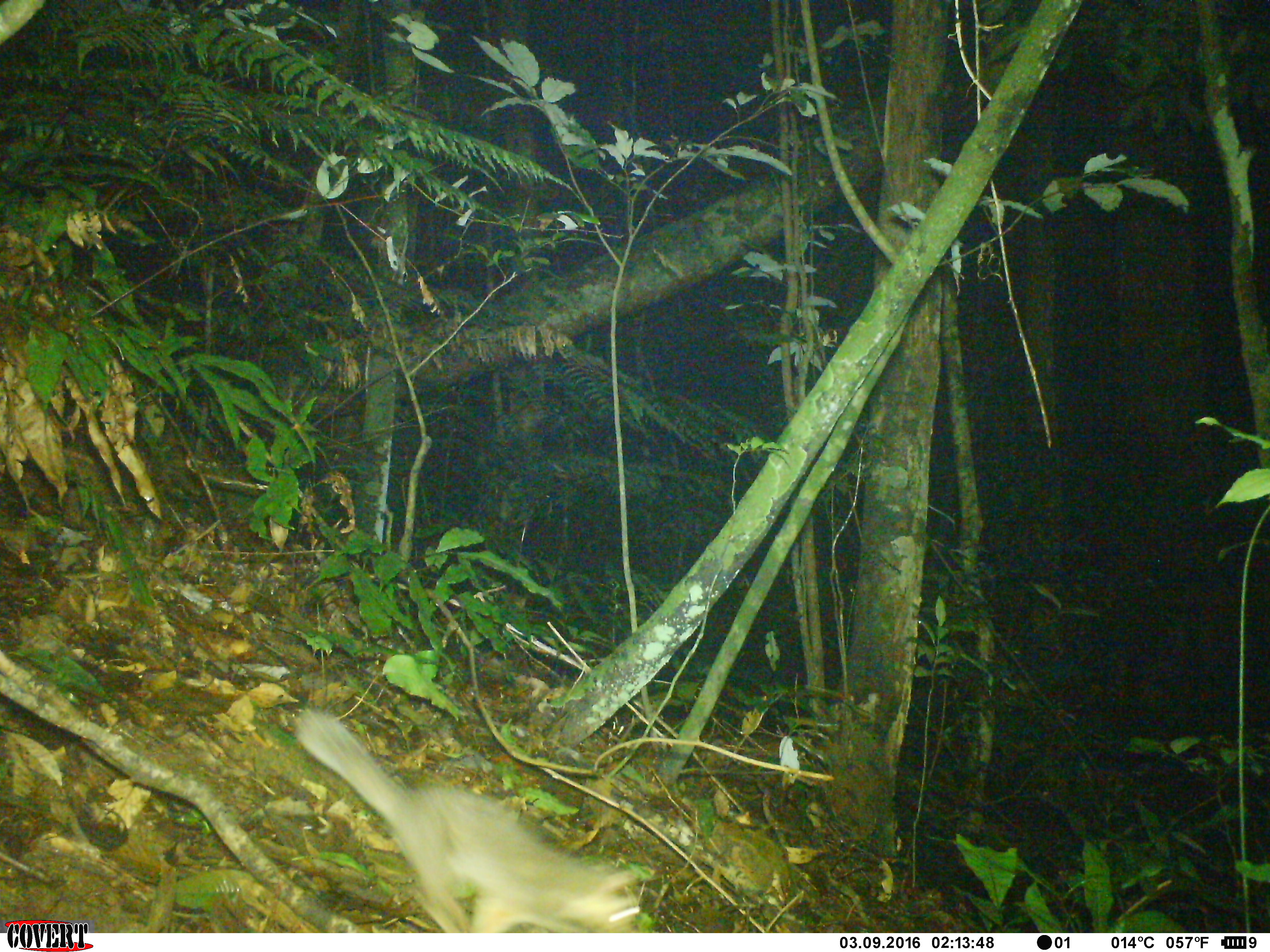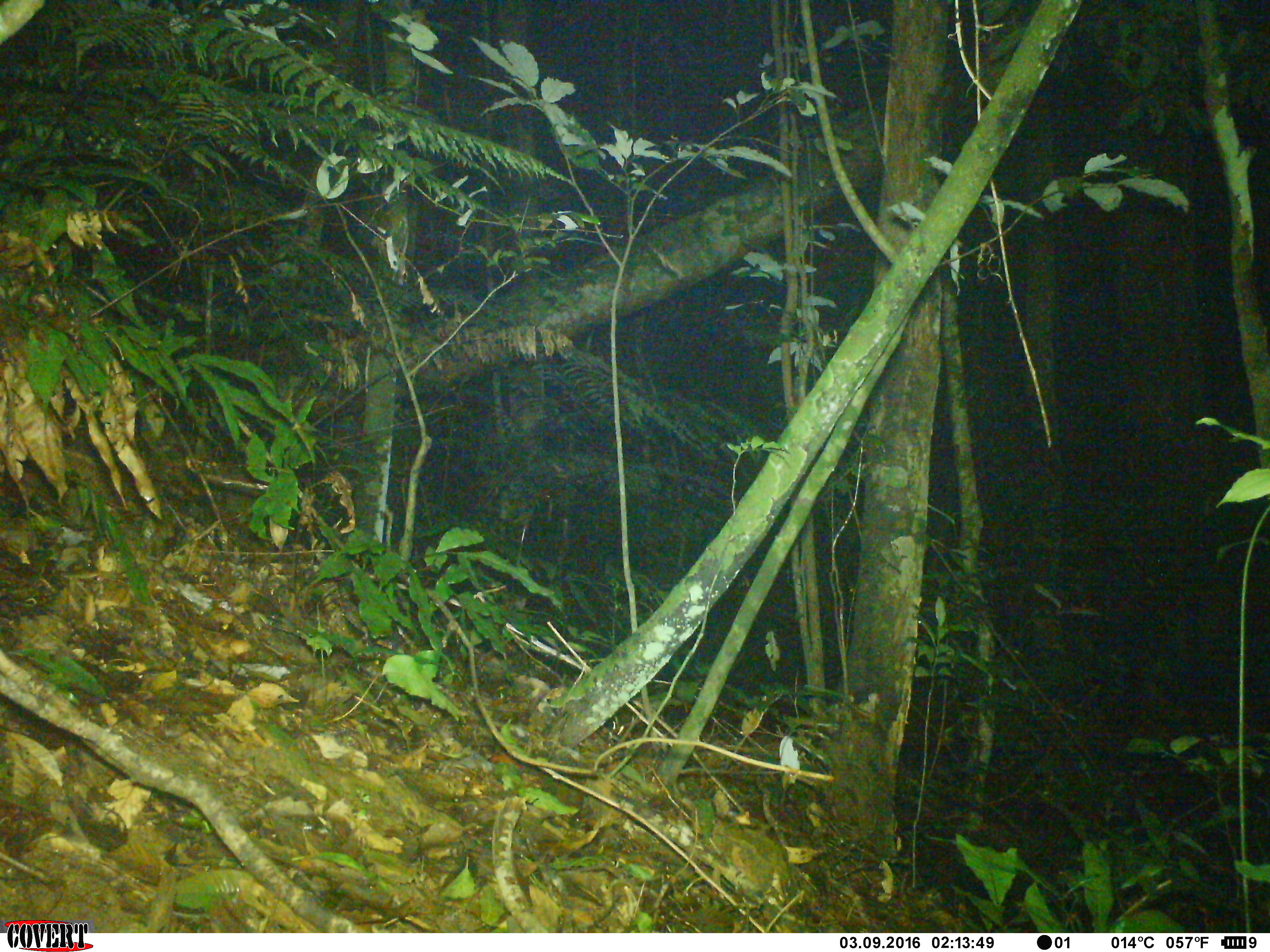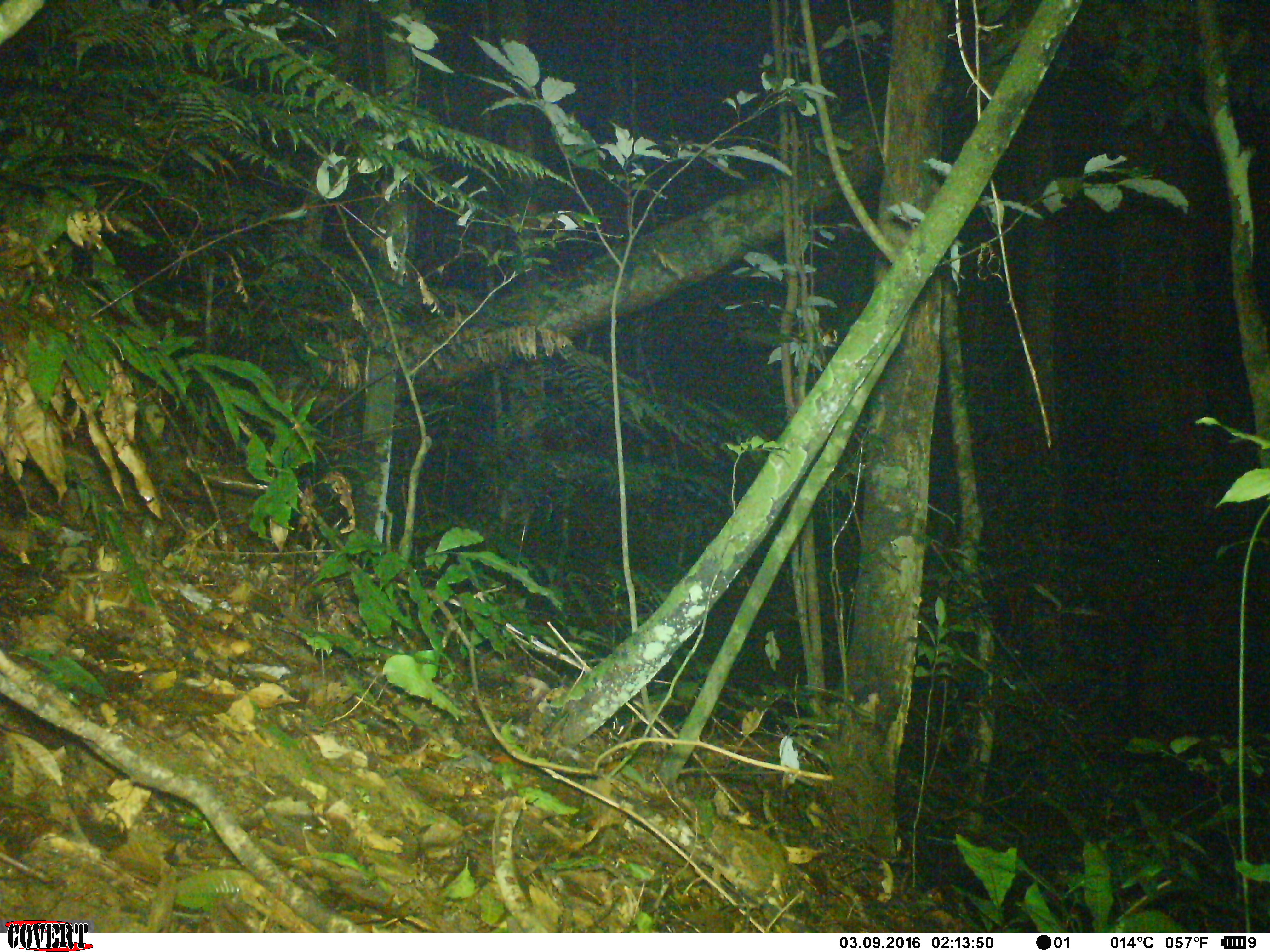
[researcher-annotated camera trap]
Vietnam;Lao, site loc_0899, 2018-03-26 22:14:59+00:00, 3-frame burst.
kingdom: Animalia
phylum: Chordata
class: Mammalia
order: Carnivora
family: Mustelidae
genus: Melogale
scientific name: Melogale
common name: ferret badger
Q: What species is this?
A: Ferret badger (Melogale).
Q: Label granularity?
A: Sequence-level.